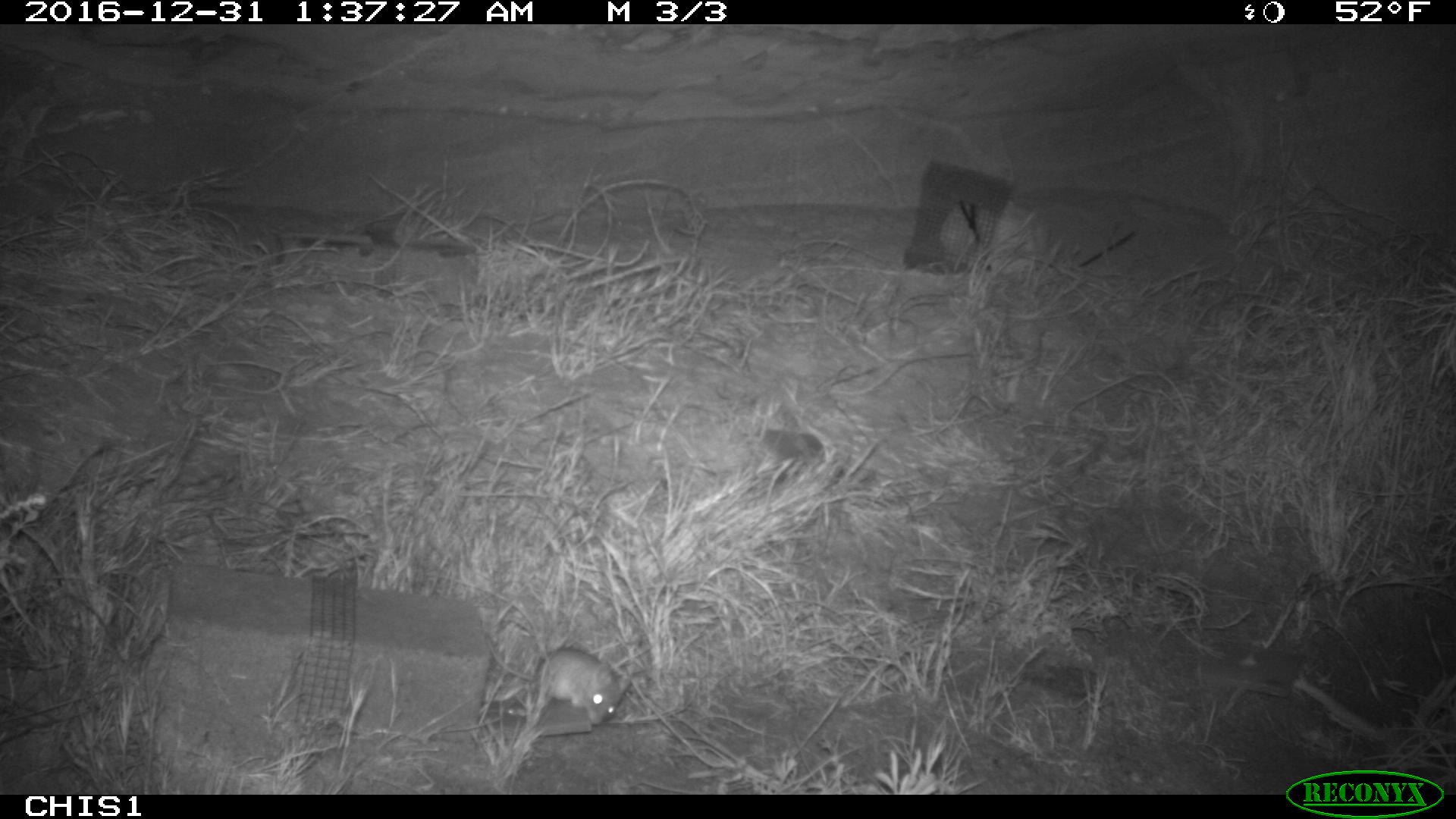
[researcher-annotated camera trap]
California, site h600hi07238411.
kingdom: Animalia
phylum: Chordata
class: Mammalia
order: Rodentia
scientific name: Rodentia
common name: rodent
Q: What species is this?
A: Rodent (Rodentia).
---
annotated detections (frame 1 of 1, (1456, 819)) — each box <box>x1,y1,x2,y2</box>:
rodent: <box>486,632,632,727</box>